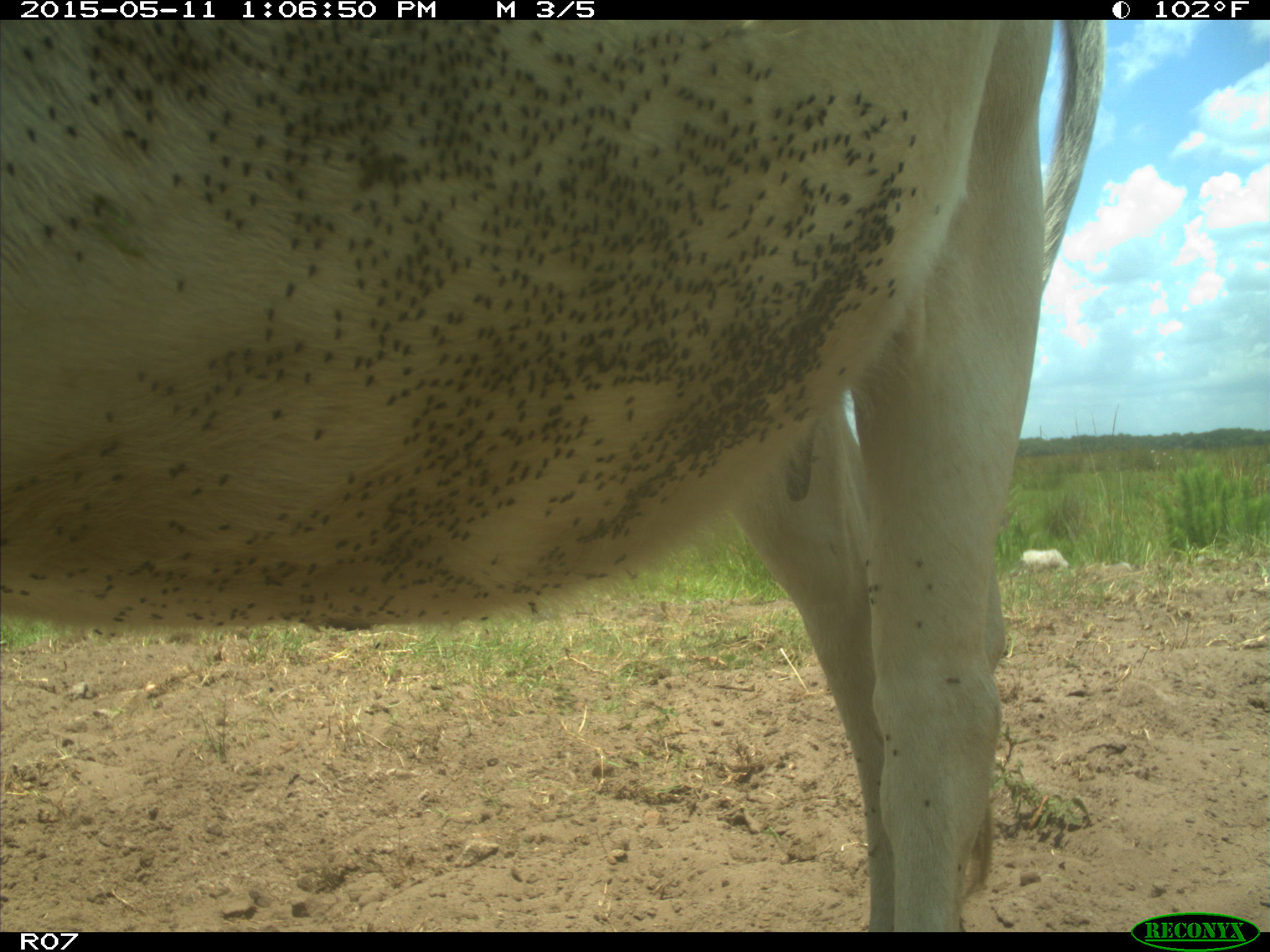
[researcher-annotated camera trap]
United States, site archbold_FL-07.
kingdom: Animalia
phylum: Chordata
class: Mammalia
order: Artiodactyla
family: Bovidae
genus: Bos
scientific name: Bos taurus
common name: domestic cow